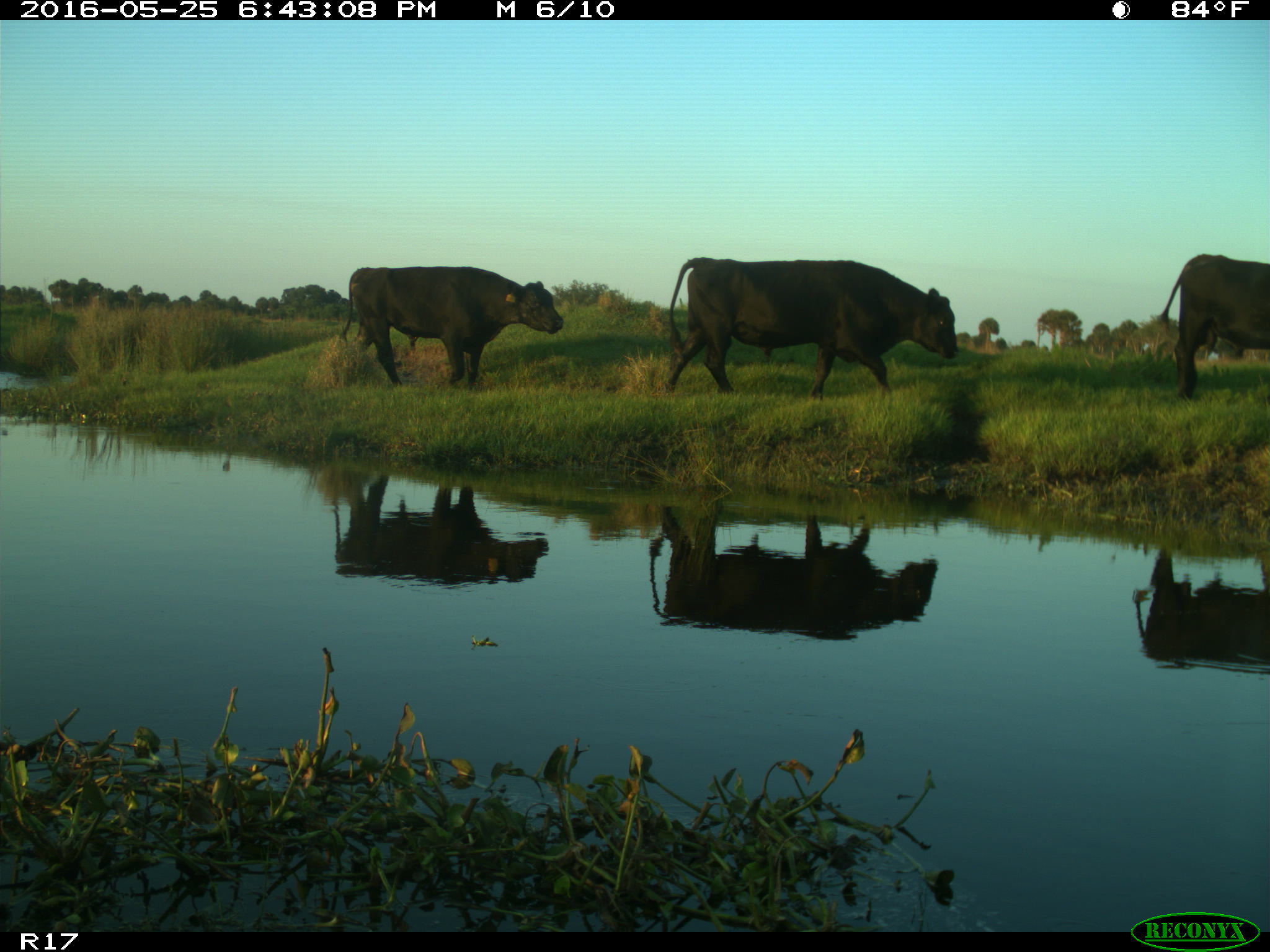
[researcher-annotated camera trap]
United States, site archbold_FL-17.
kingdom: Animalia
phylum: Chordata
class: Mammalia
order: Artiodactyla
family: Bovidae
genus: Bos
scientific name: Bos taurus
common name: domestic cow